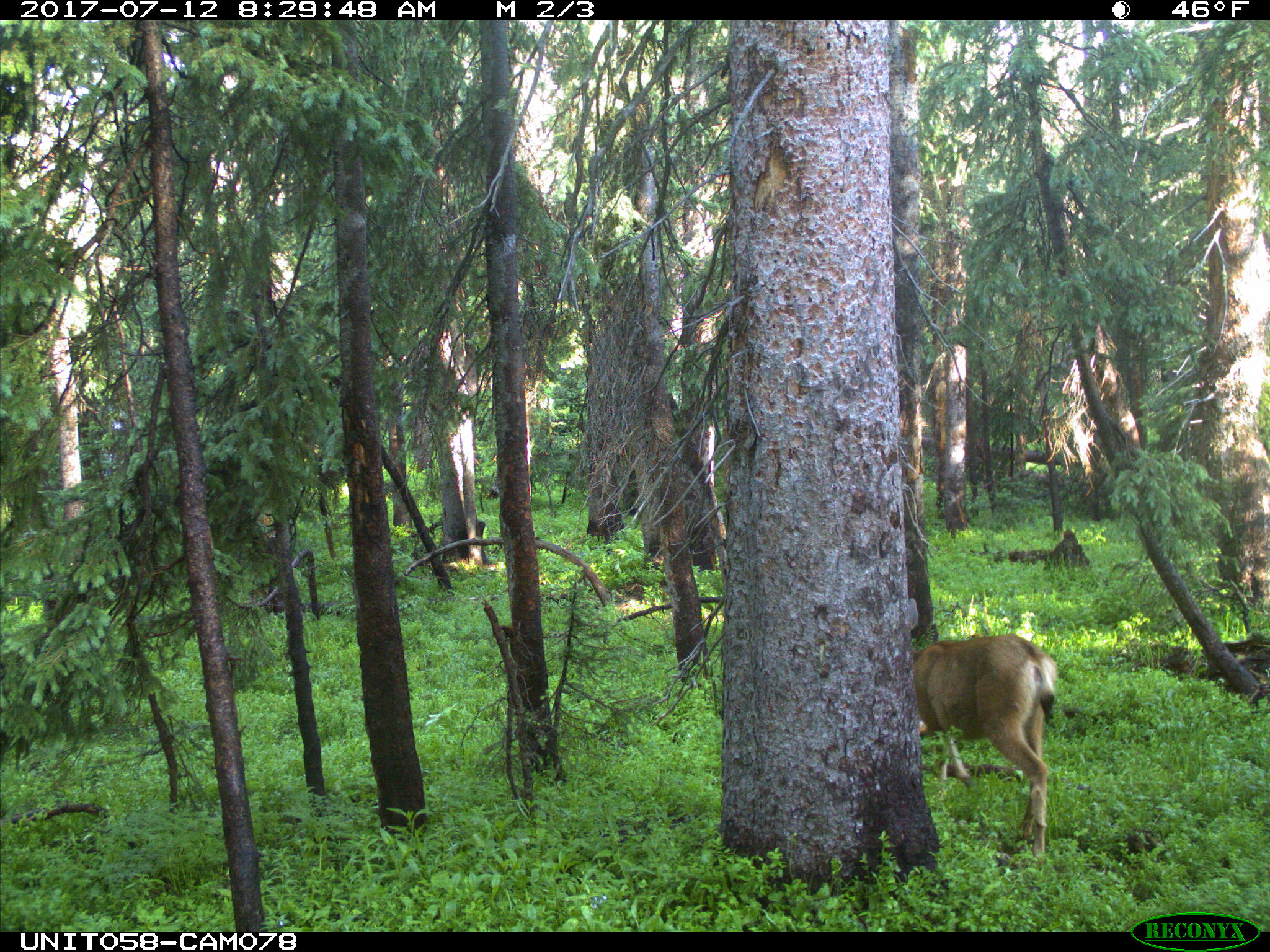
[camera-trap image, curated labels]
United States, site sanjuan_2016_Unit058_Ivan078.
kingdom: Animalia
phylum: Chordata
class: Mammalia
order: Artiodactyla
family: Cervidae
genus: Odocoileus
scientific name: Odocoileus hemionus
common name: mule deer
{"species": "Odocoileus hemionus (mule deer)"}